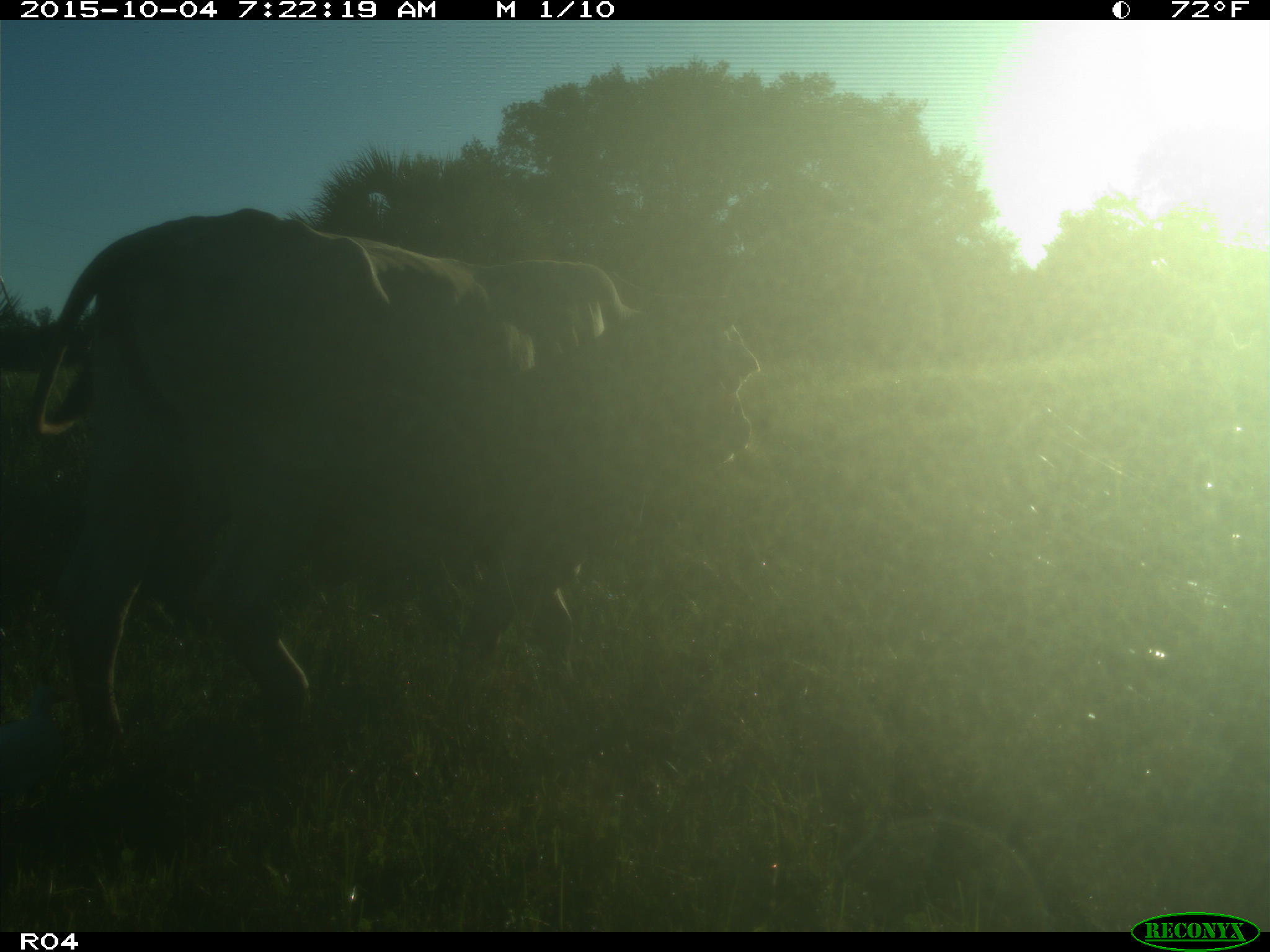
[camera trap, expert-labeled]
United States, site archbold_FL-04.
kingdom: Animalia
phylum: Chordata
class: Mammalia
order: Artiodactyla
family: Bovidae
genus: Bos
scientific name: Bos taurus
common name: domestic cow